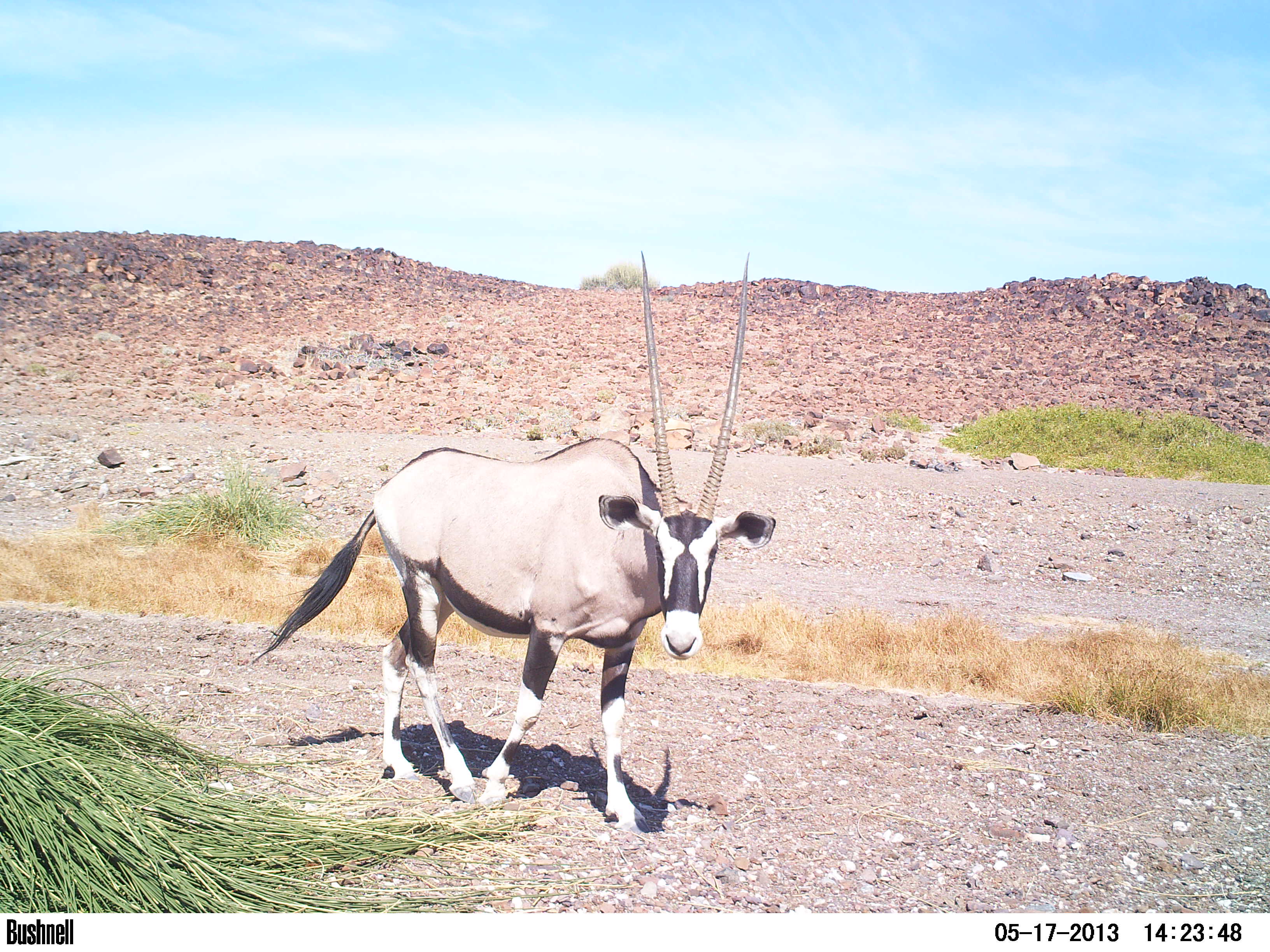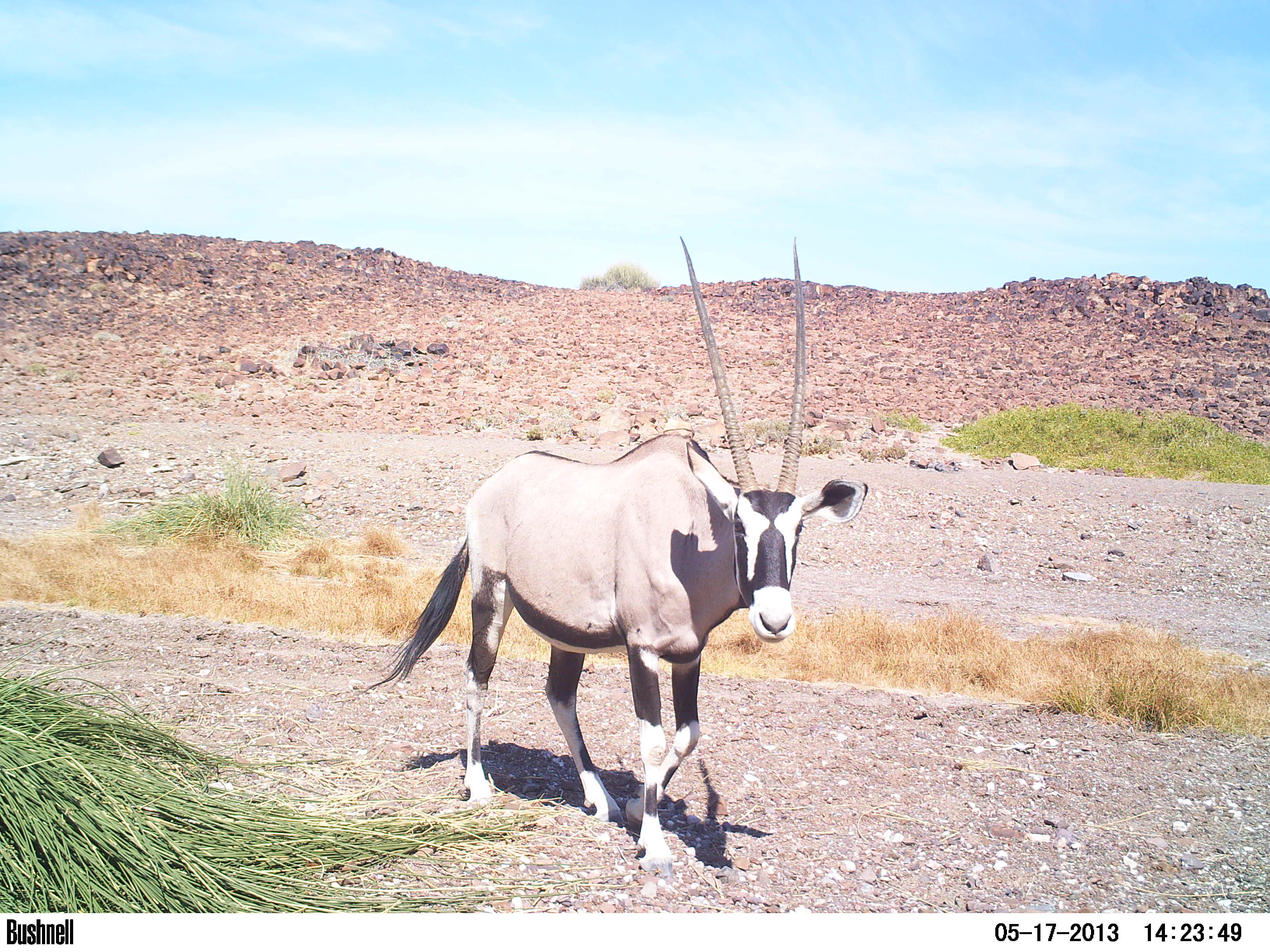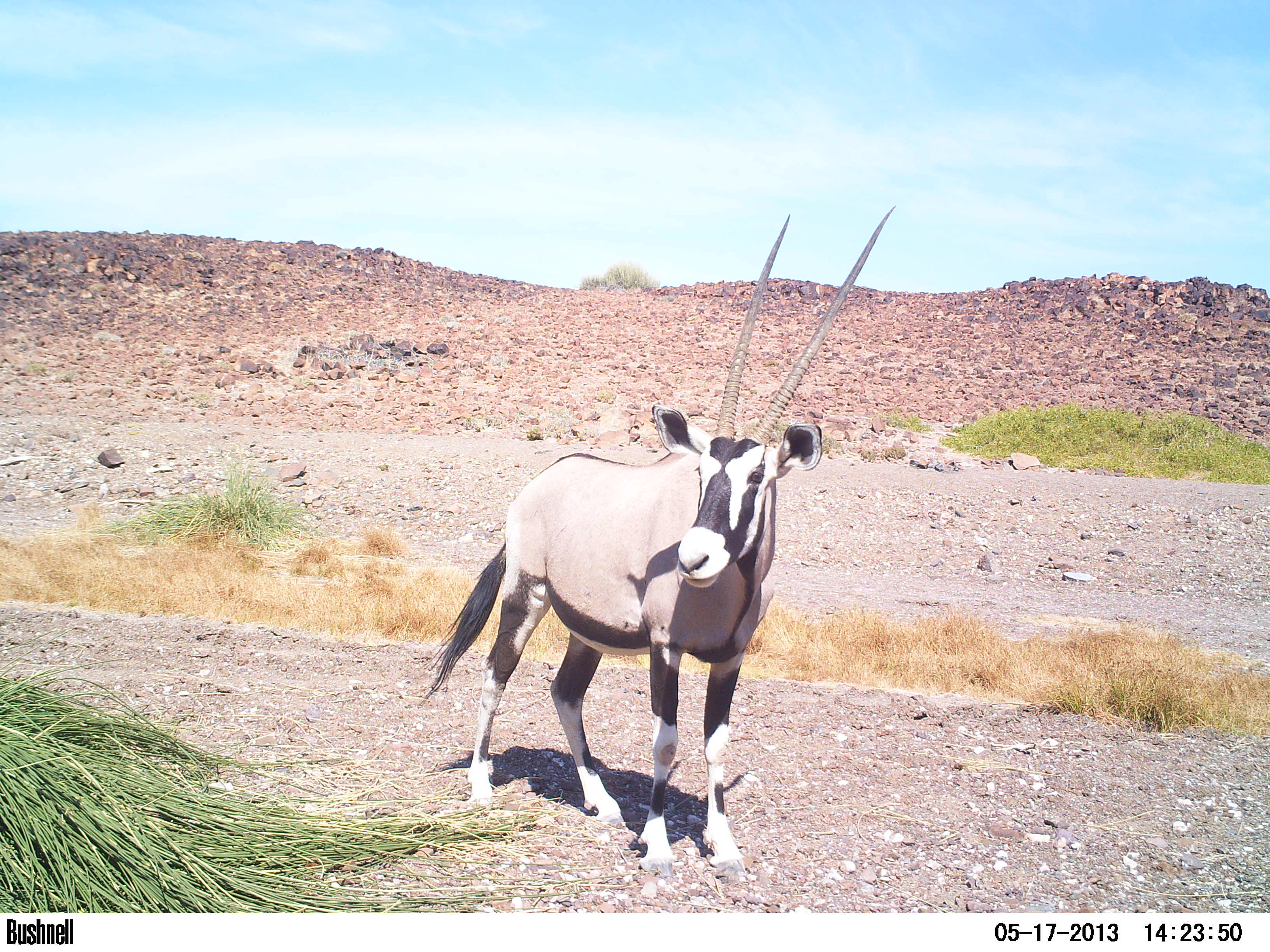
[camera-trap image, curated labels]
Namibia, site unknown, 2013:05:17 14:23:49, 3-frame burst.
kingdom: Animalia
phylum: Chordata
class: Mammalia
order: Artiodactyla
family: Bovidae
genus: Oryx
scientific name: Oryx gazella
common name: gemsbok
Oryx gazella (gemsbok).